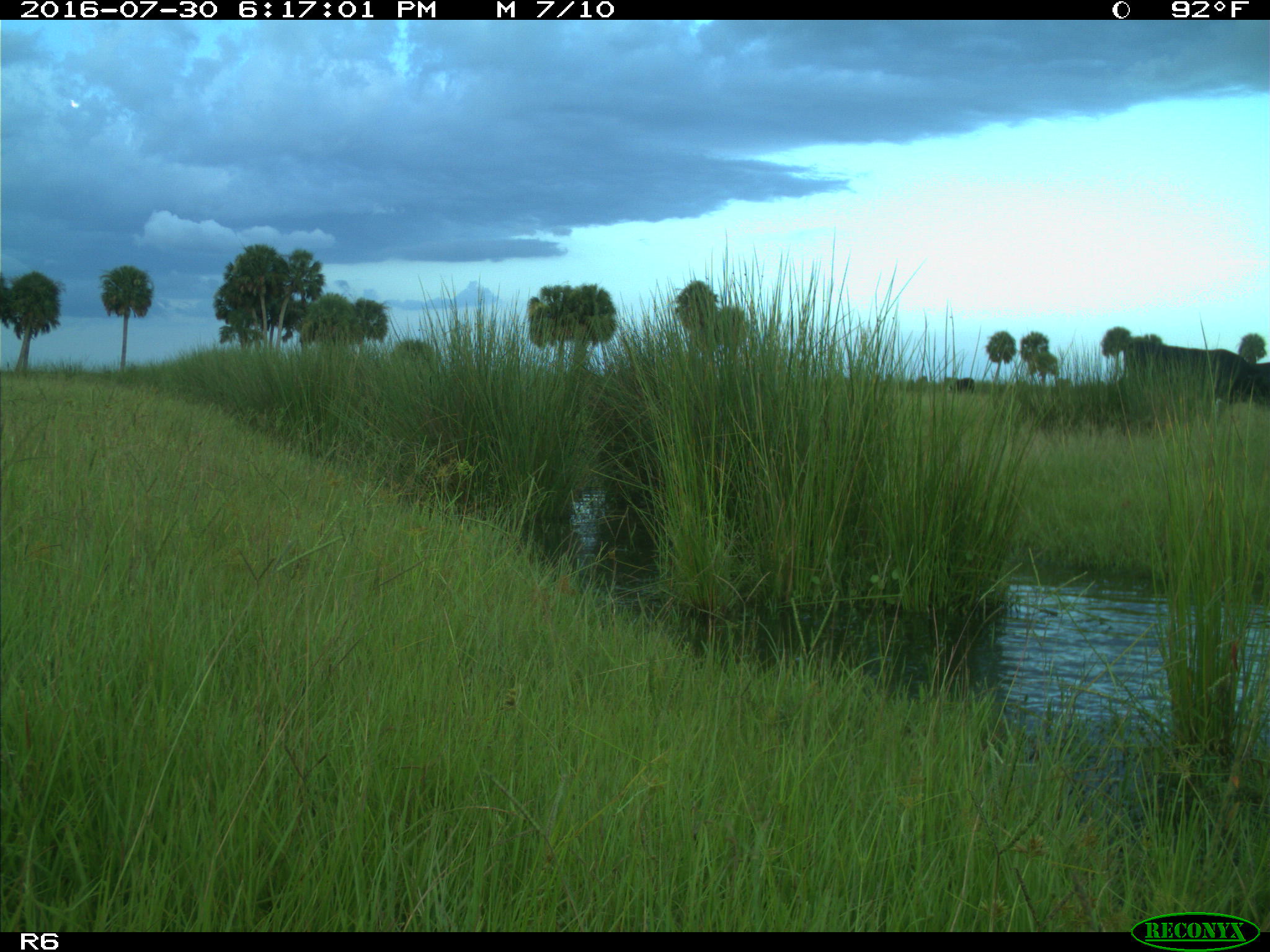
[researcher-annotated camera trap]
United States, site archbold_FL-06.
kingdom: Animalia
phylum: Chordata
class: Mammalia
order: Artiodactyla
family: Bovidae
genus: Bos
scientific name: Bos taurus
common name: domestic cow